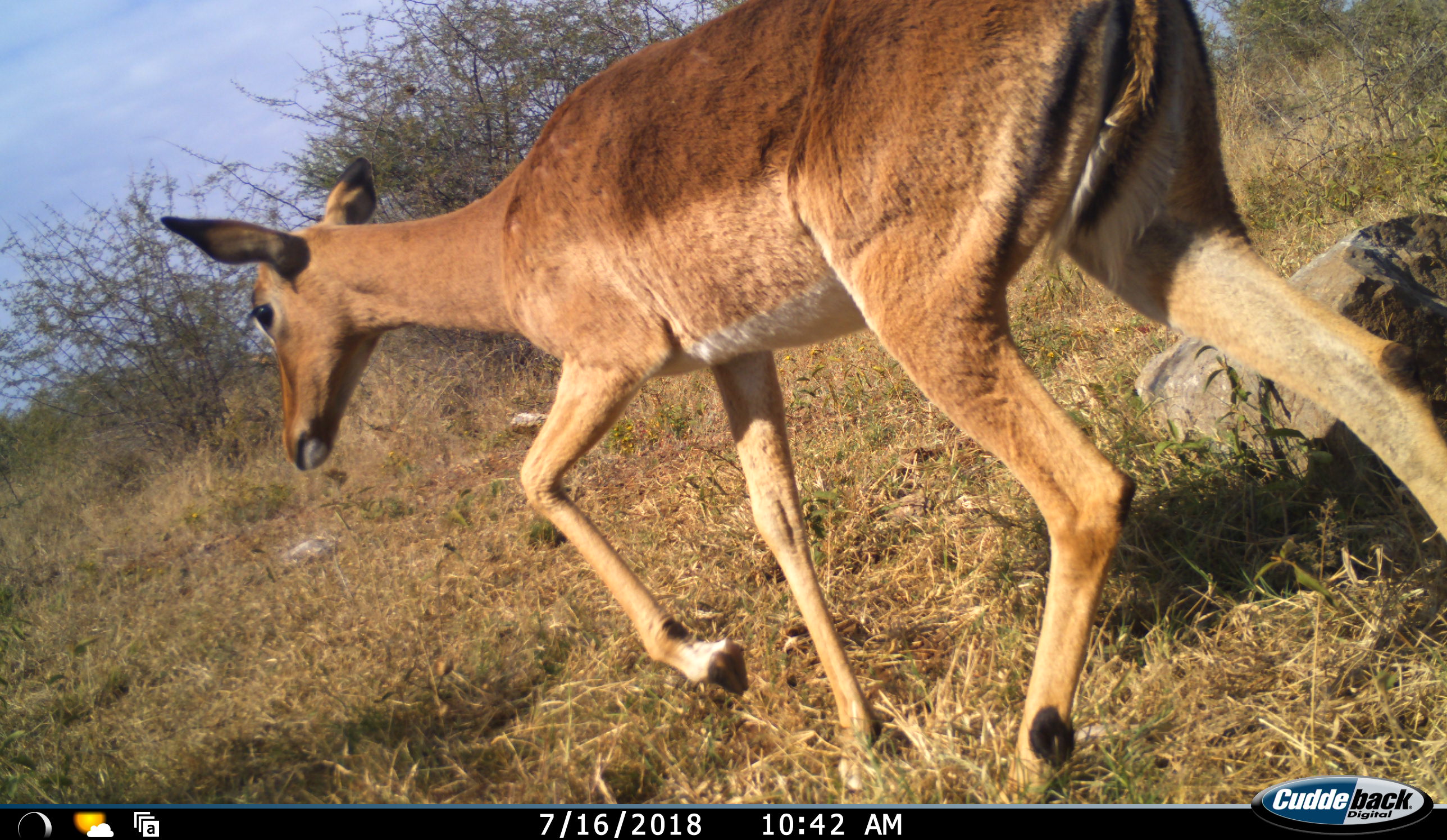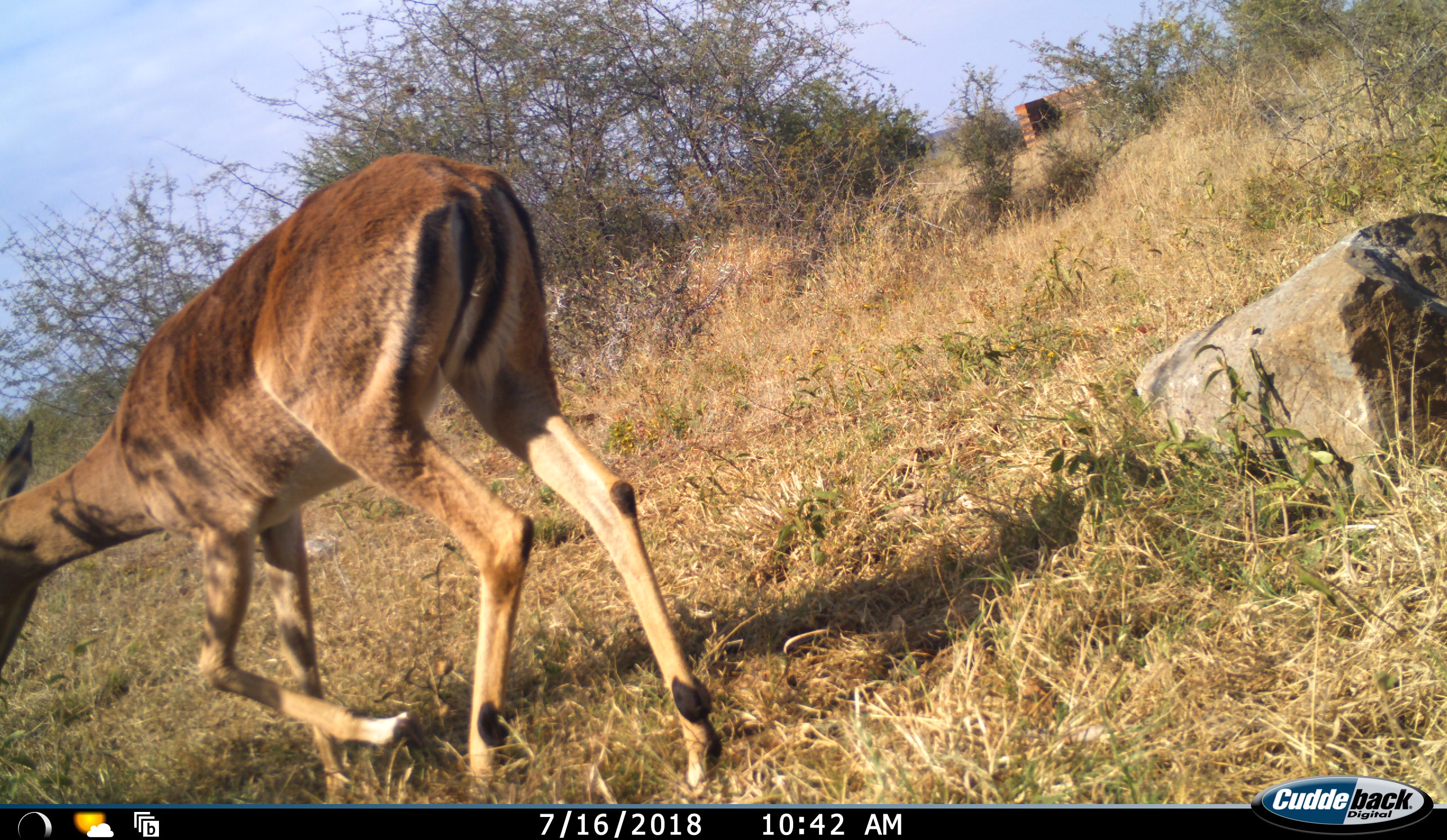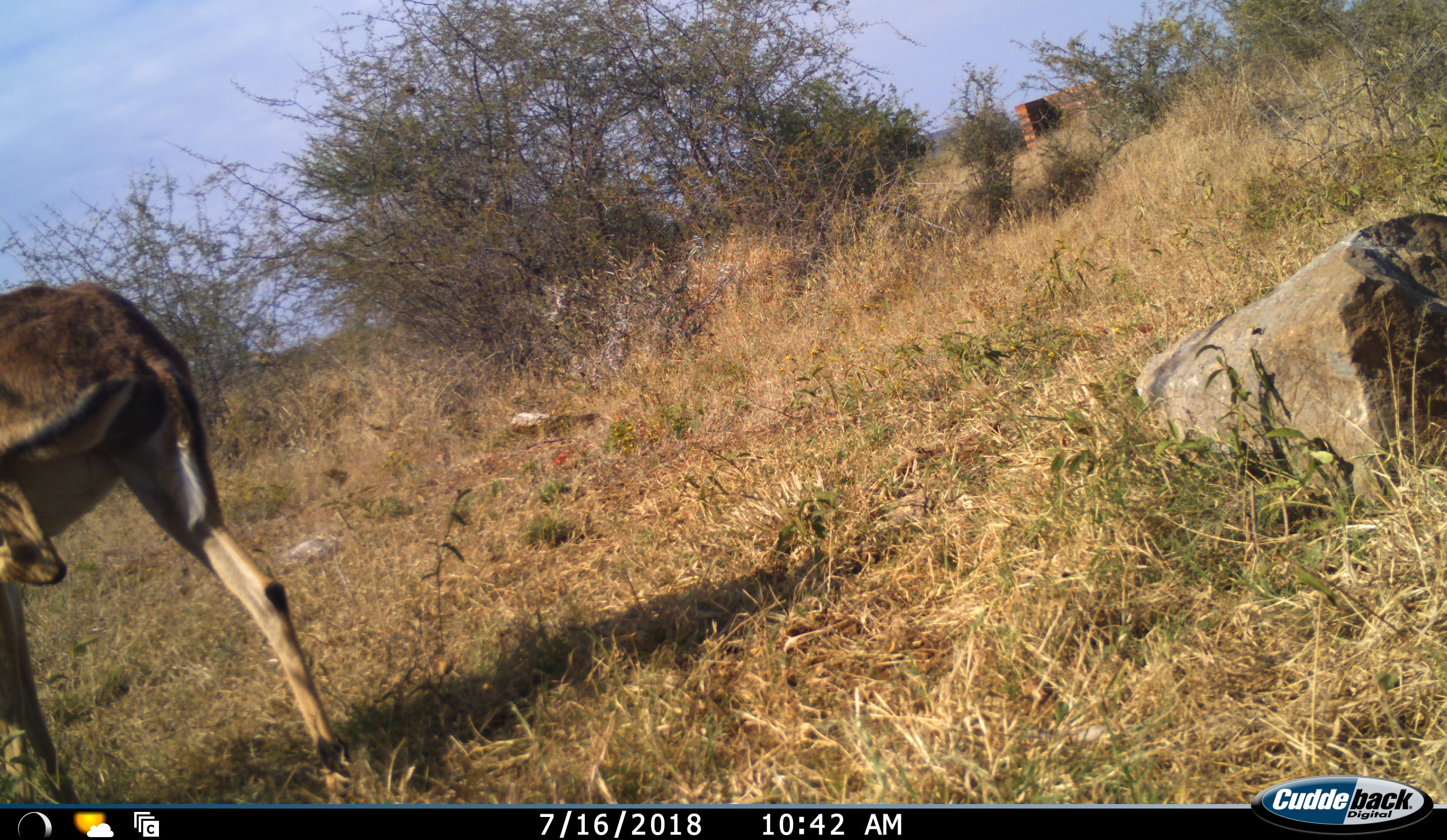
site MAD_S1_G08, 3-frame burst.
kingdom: Animalia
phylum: Chordata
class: Mammalia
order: Artiodactyla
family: Bovidae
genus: Aepyceros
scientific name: Aepyceros melampus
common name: impala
Impala (Aepyceros melampus), count 1. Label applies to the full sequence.